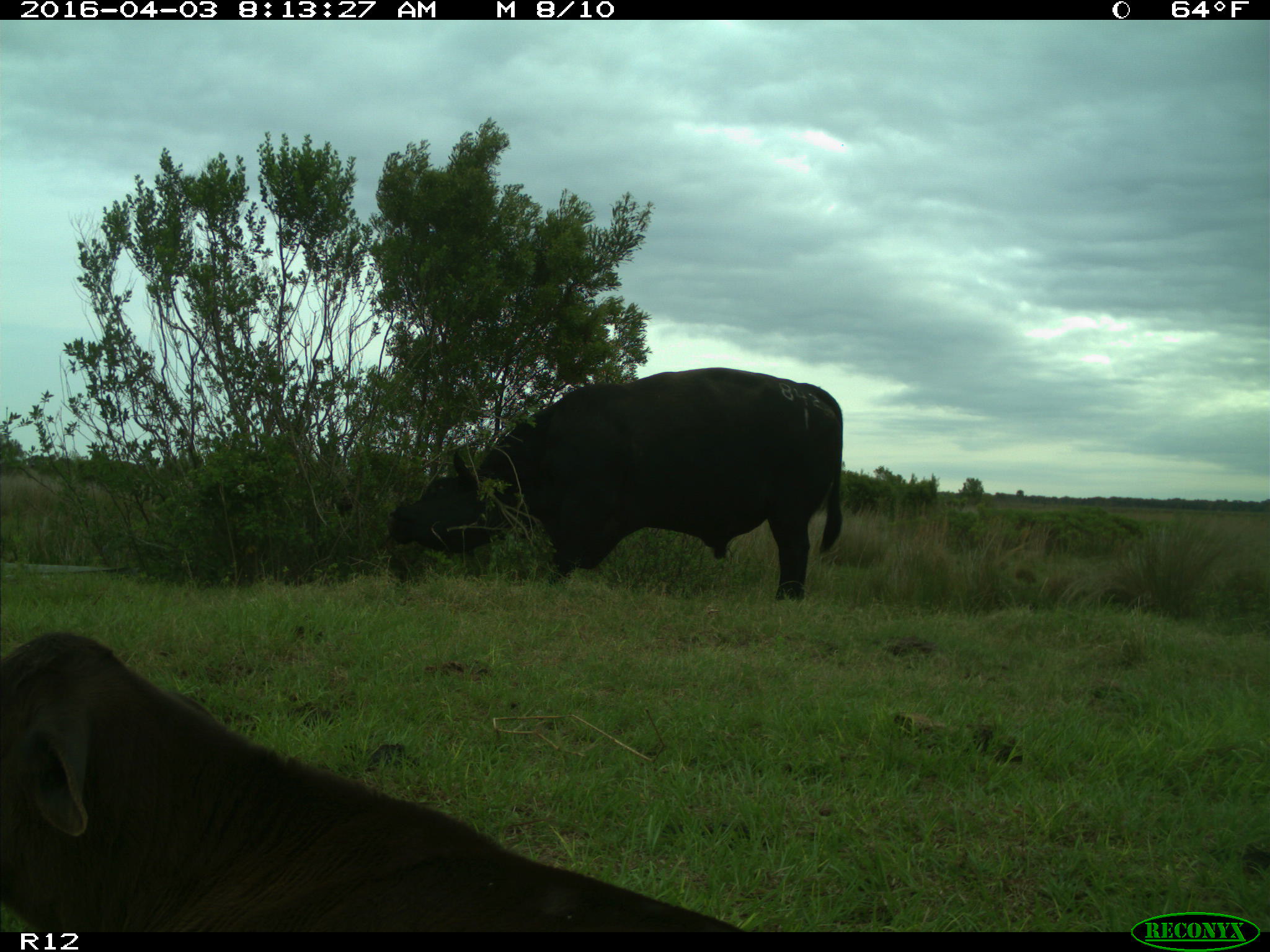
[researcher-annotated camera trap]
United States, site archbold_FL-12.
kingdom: Animalia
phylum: Chordata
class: Mammalia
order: Artiodactyla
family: Bovidae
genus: Bos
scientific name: Bos taurus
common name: domestic cow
Bos taurus (domestic cow).